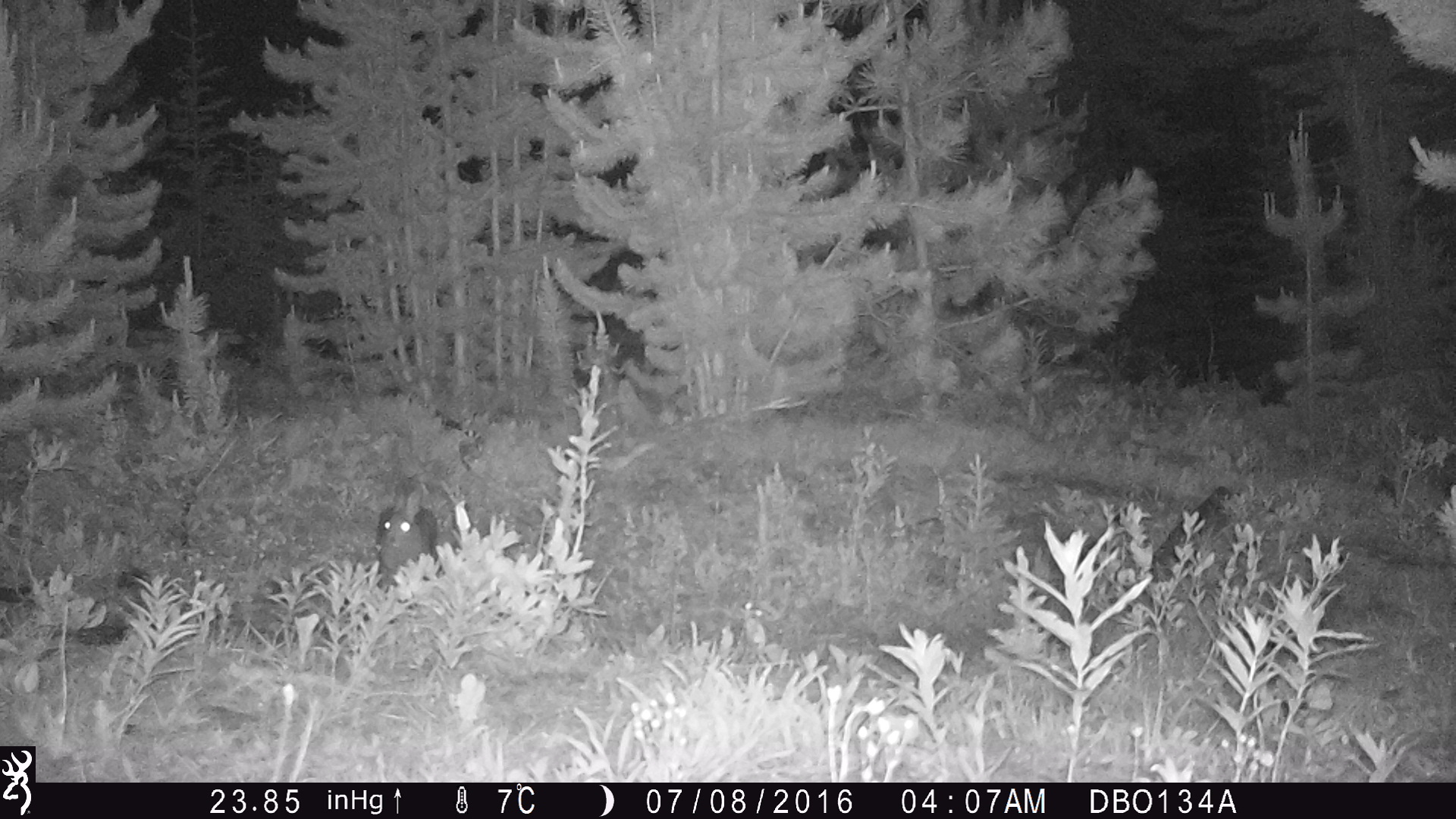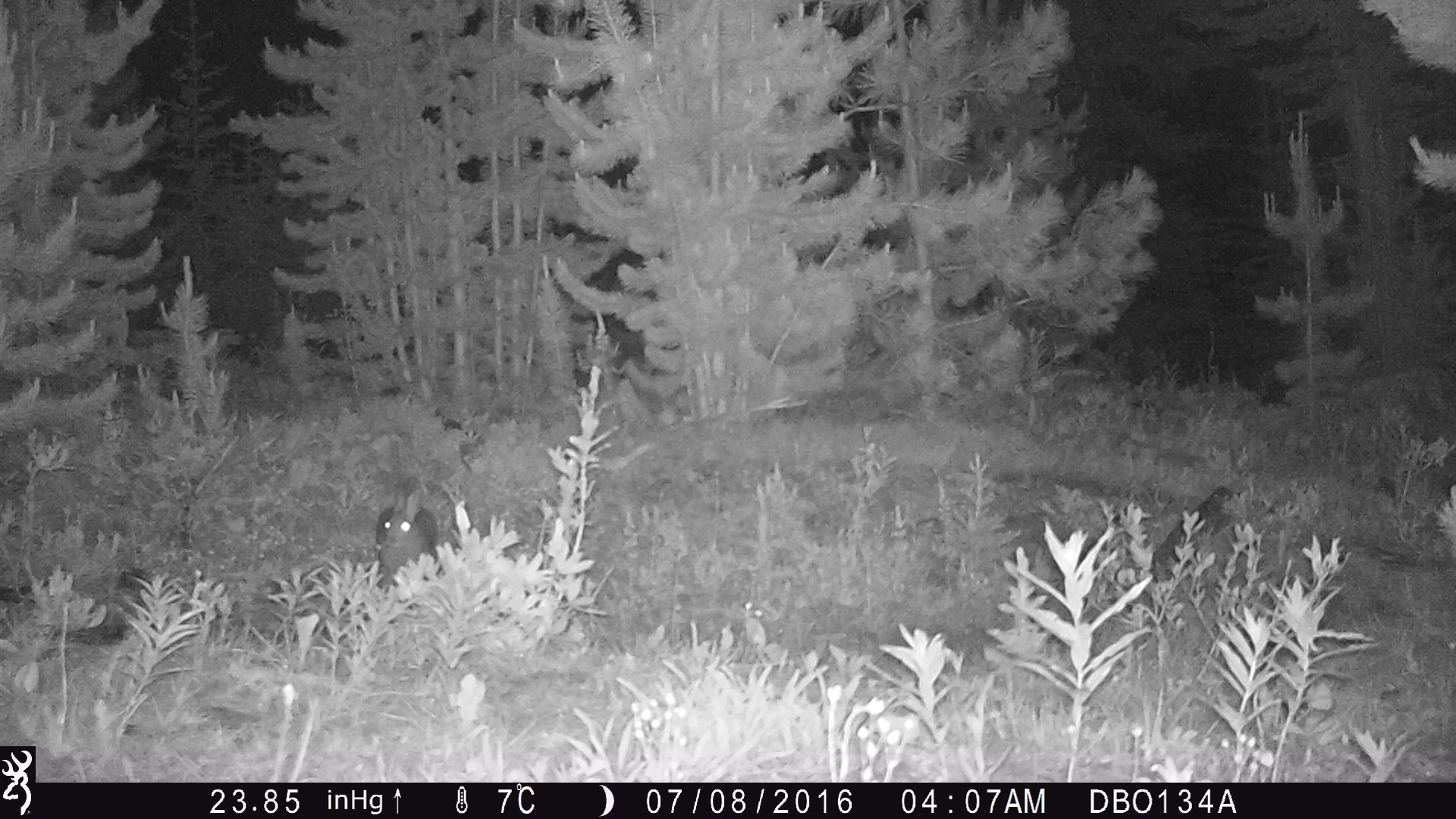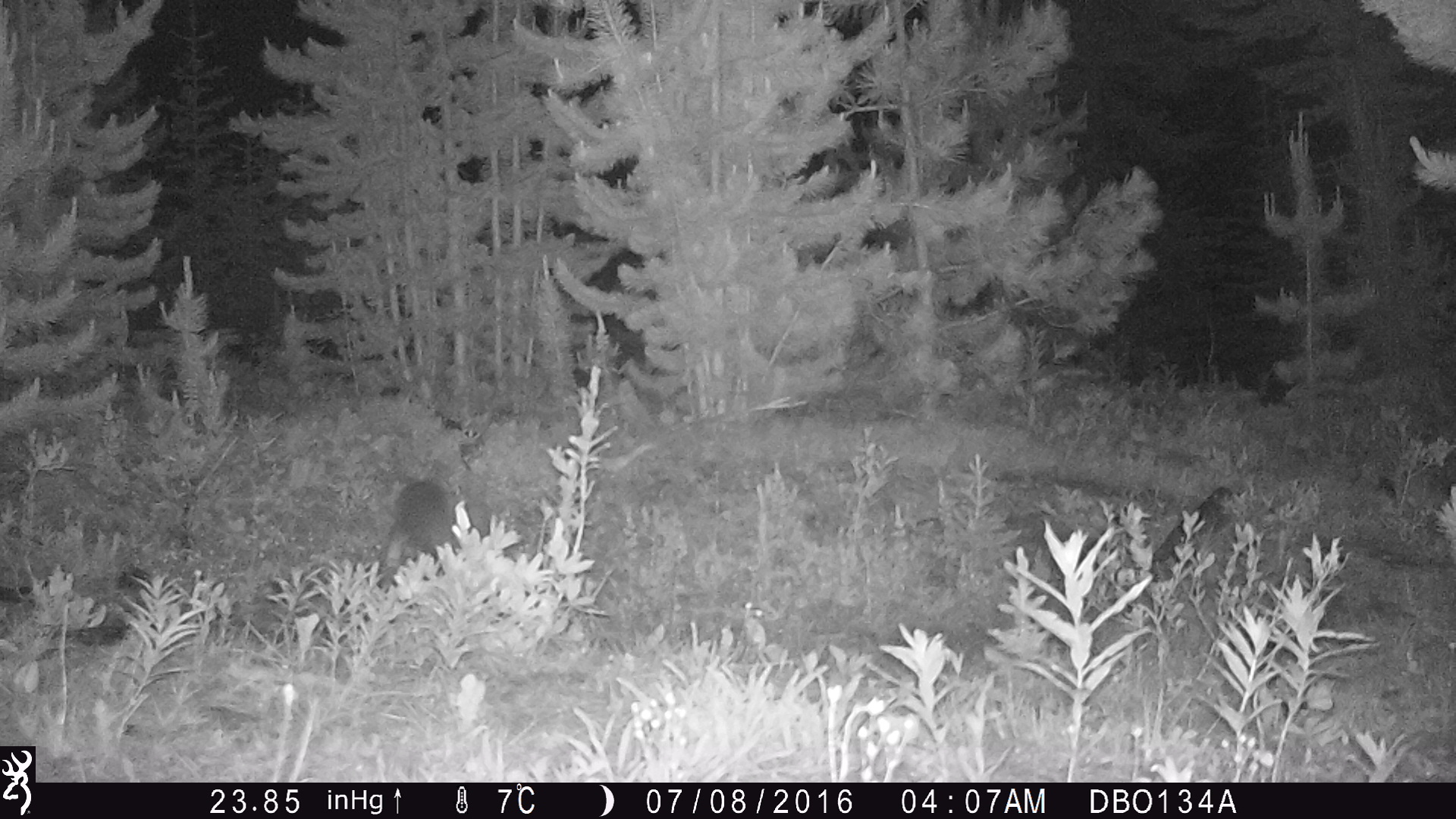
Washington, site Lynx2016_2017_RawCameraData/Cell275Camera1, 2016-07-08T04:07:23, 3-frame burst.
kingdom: Animalia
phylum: Chordata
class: Mammalia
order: Lagomorpha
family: Leporidae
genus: Lepus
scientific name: Lepus americanus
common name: snowshoe hare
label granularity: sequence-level